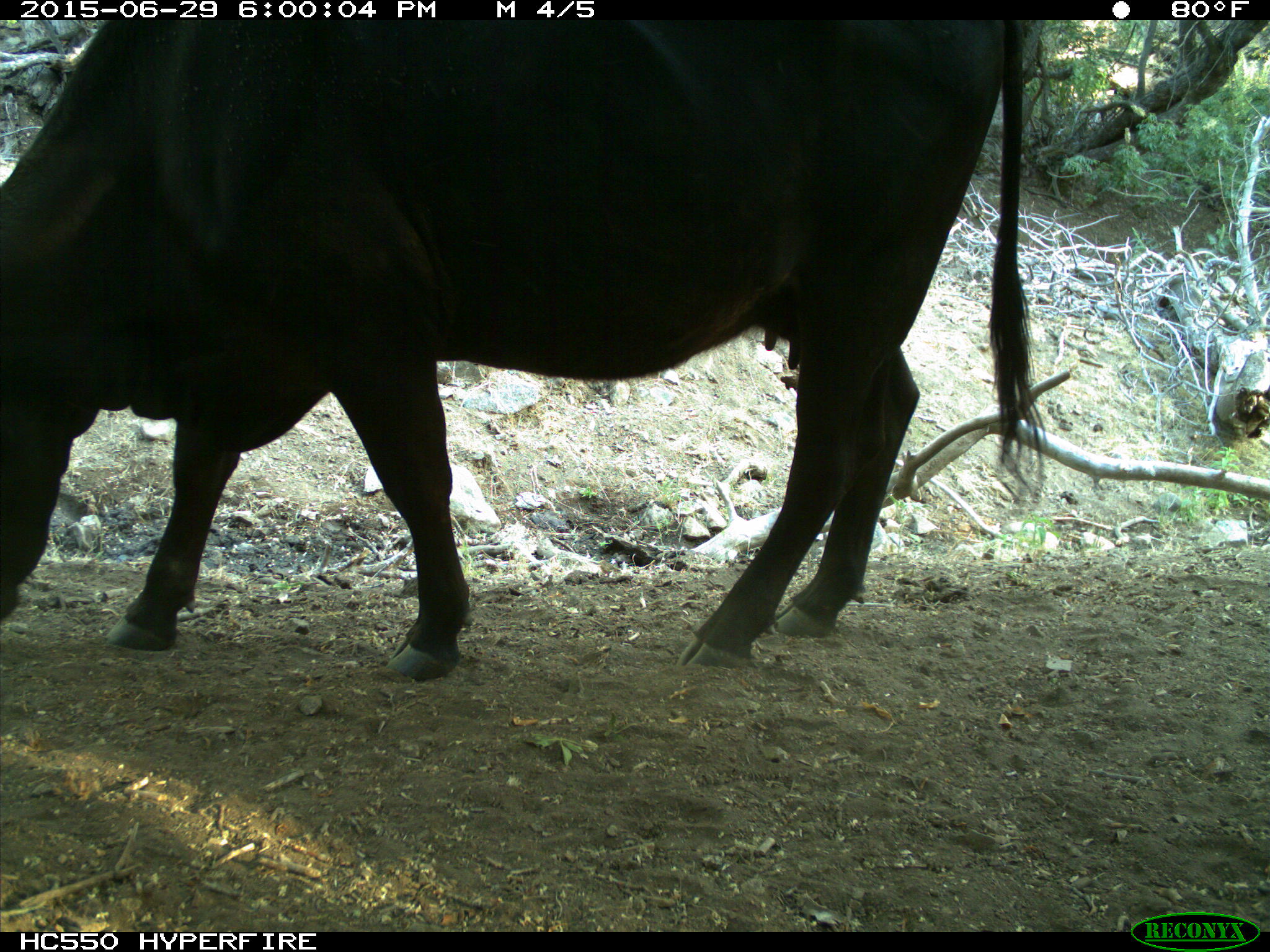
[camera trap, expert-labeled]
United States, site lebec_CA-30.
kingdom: Animalia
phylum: Chordata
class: Mammalia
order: Artiodactyla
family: Bovidae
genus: Bos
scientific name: Bos taurus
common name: domestic cow